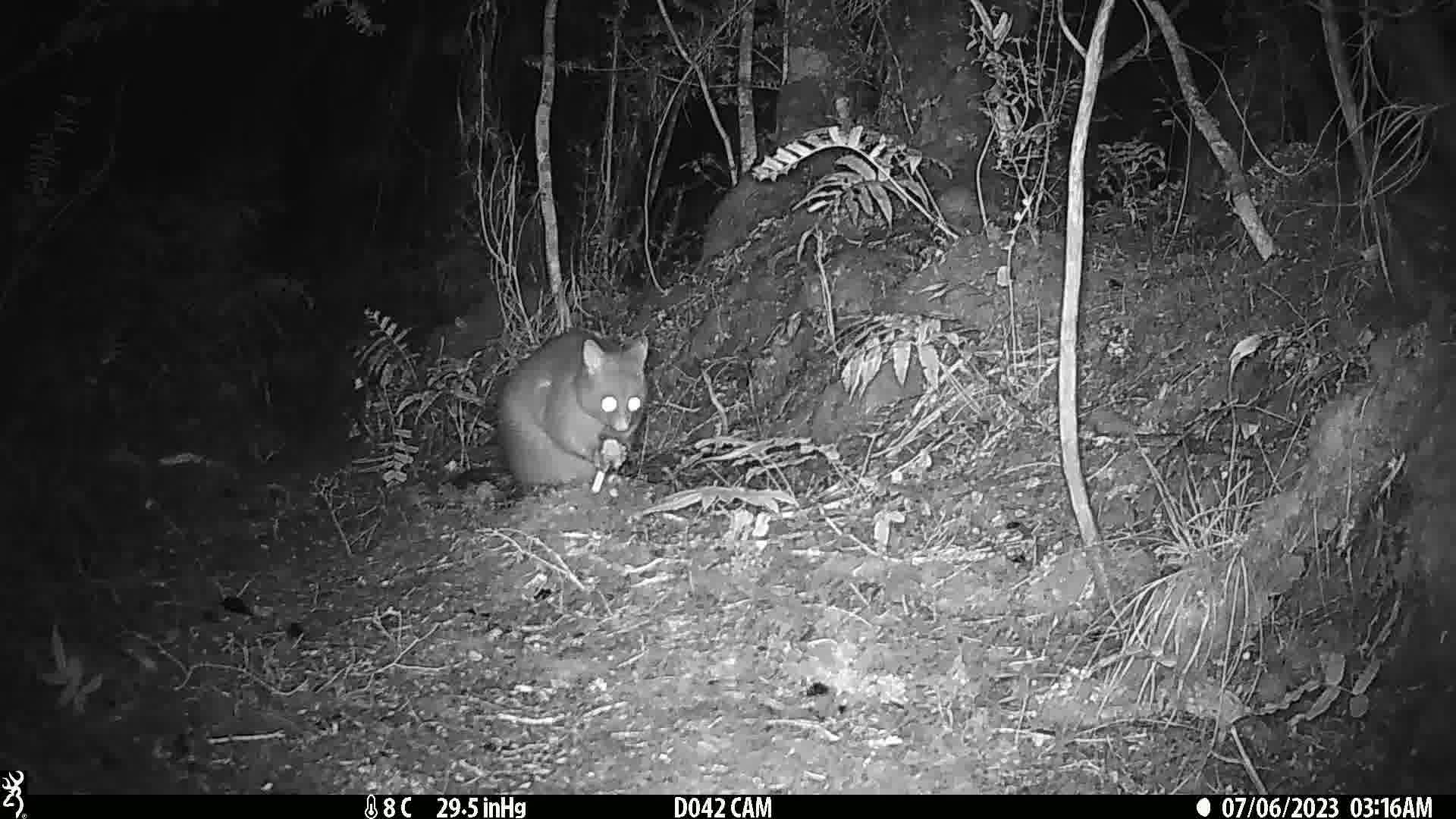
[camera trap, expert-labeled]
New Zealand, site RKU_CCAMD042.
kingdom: Animalia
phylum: Chordata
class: Mammalia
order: Diprotodontia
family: Phalangeridae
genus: Trichosurus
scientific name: Trichosurus vulpecula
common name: common brushtail possum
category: possum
Possum (common brushtail possum) (Trichosurus vulpecula).